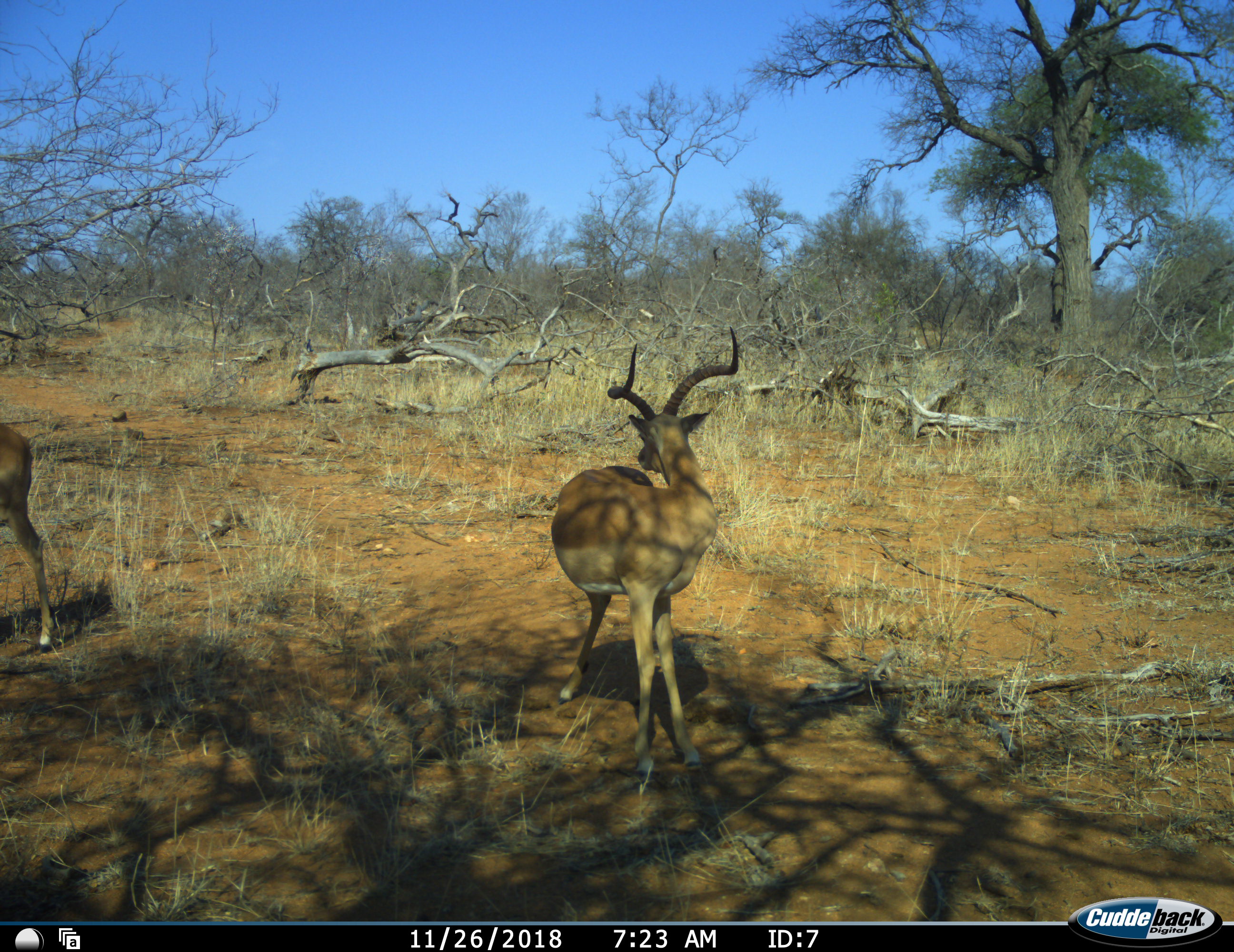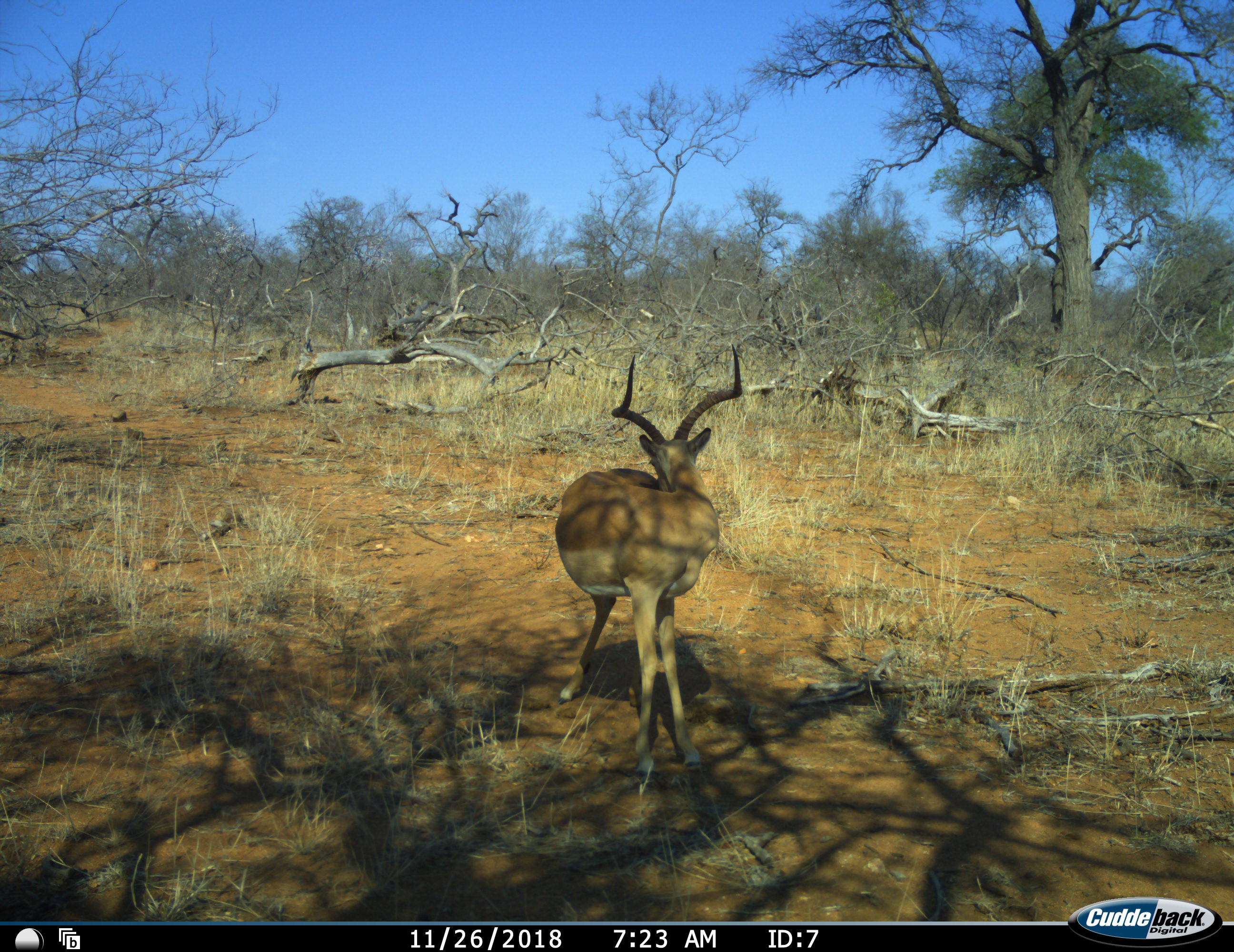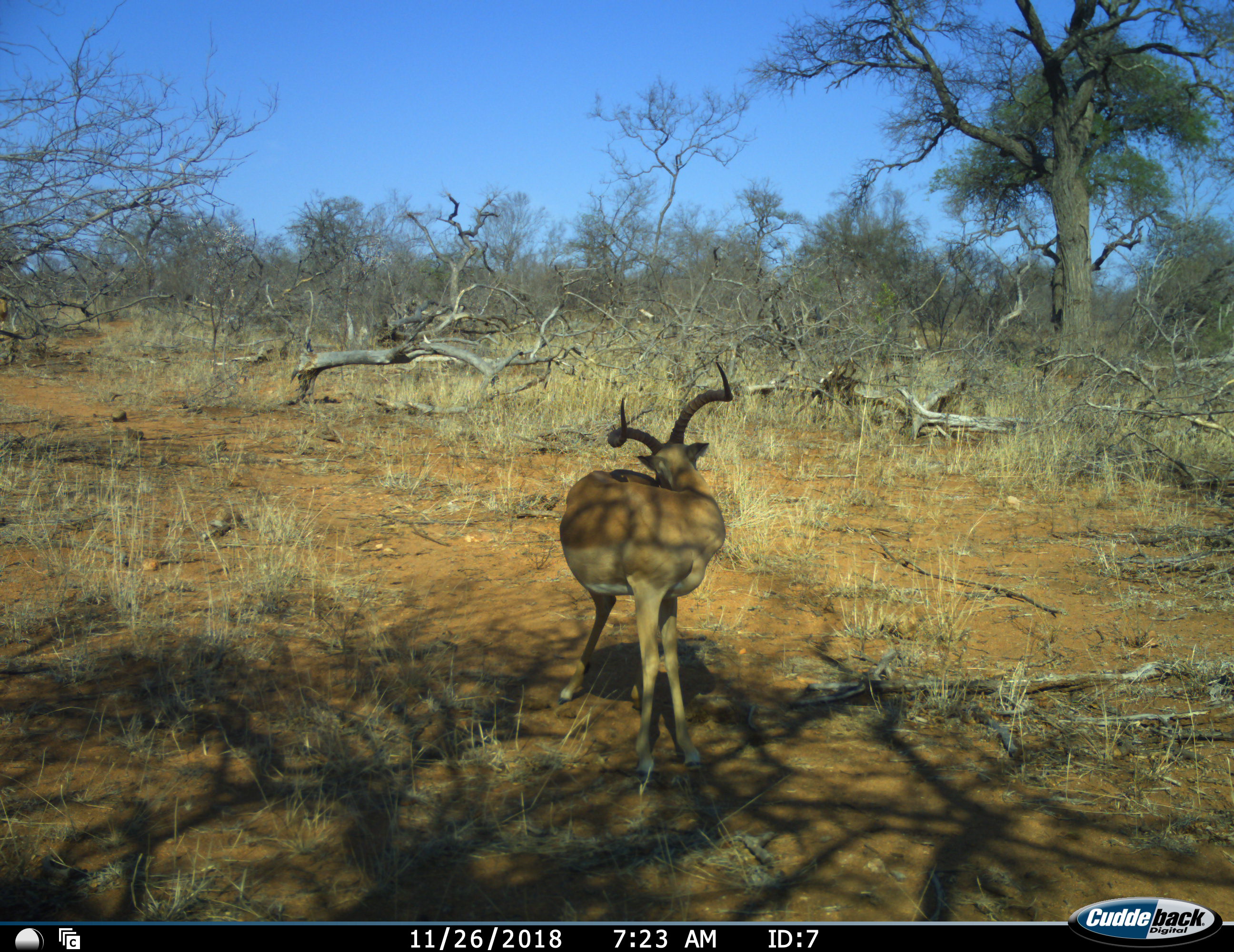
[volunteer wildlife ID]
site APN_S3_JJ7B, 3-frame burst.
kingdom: Animalia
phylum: Chordata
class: Mammalia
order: Artiodactyla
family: Bovidae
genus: Aepyceros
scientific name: Aepyceros melampus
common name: impala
Impala (Aepyceros melampus), count 2. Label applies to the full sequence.